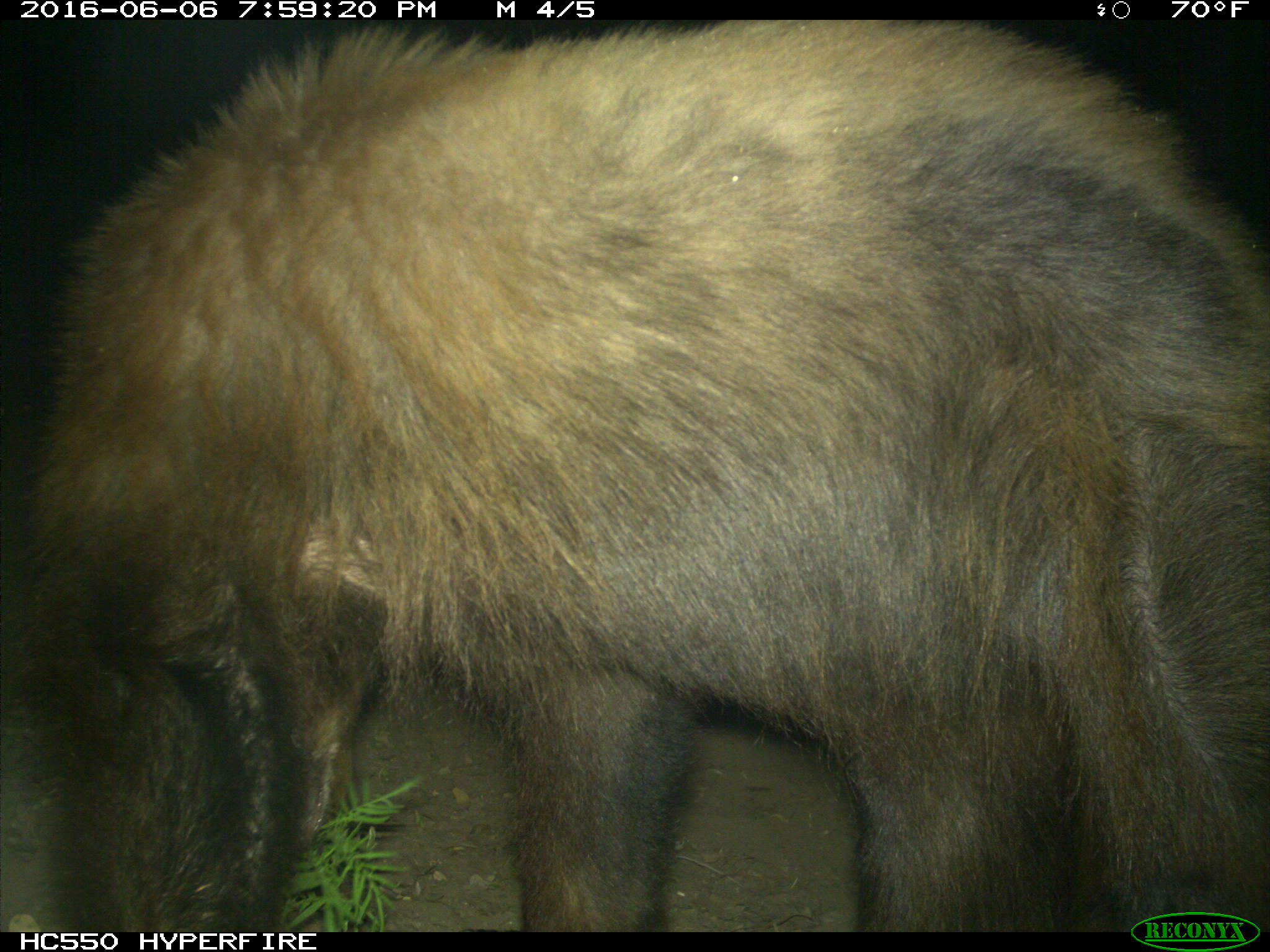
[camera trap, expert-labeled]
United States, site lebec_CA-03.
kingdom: Animalia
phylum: Chordata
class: Mammalia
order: Carnivora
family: Ursidae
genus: Ursus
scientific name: Ursus americanus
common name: american black bear